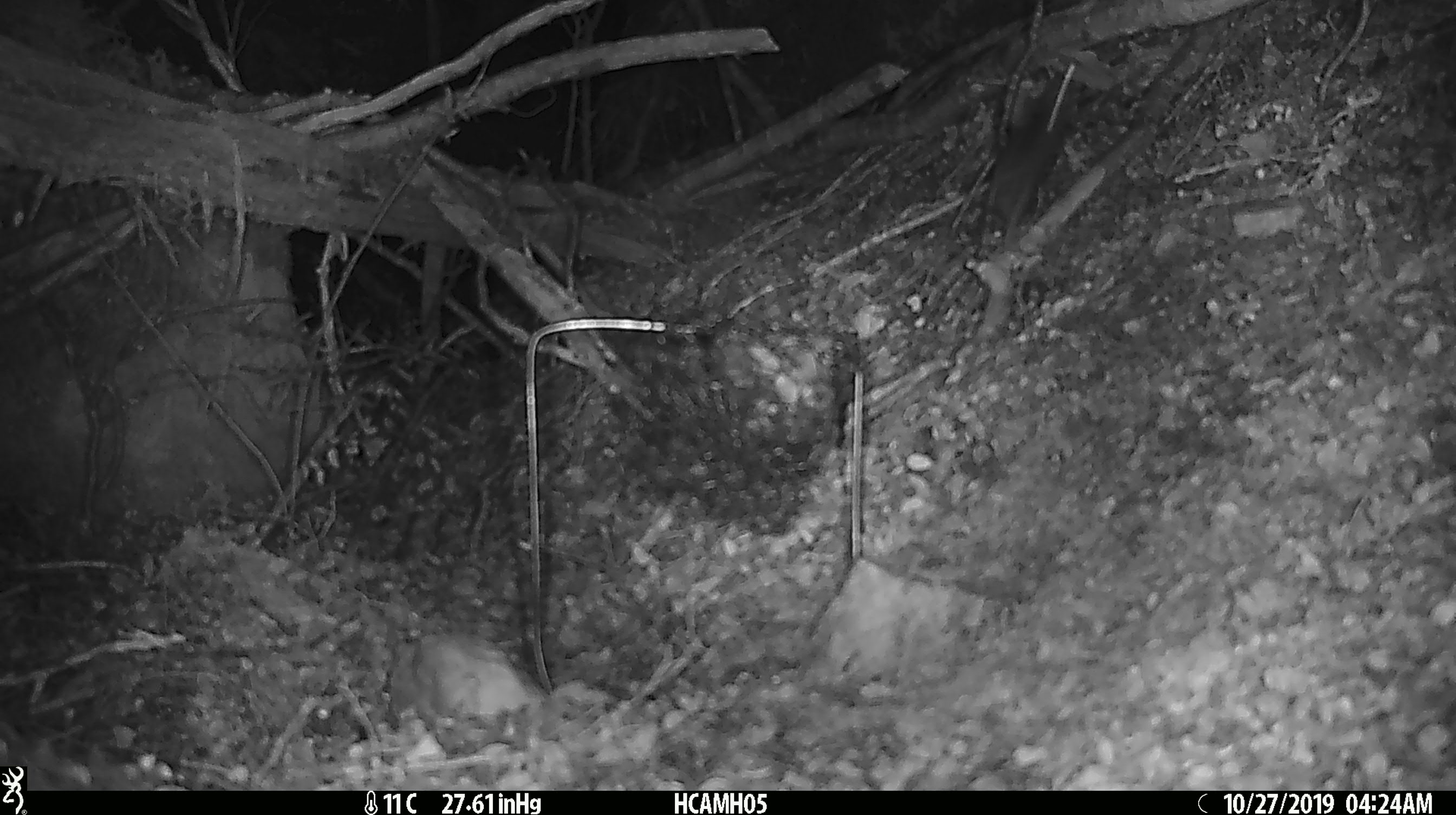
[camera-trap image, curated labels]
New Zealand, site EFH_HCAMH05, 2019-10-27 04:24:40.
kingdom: Animalia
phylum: Chordata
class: Mammalia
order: Rodentia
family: Muridae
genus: Mus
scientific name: Mus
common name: mouse